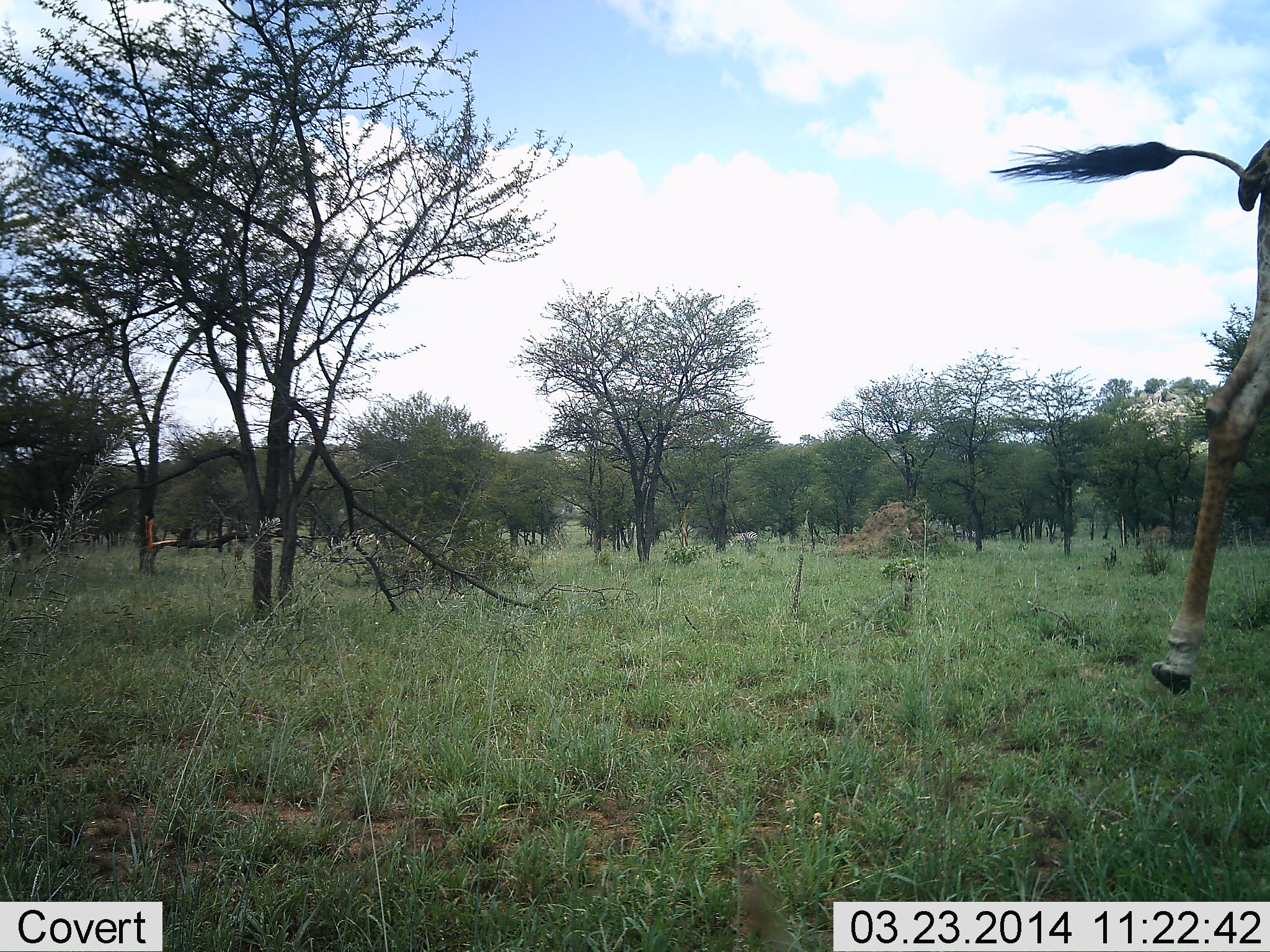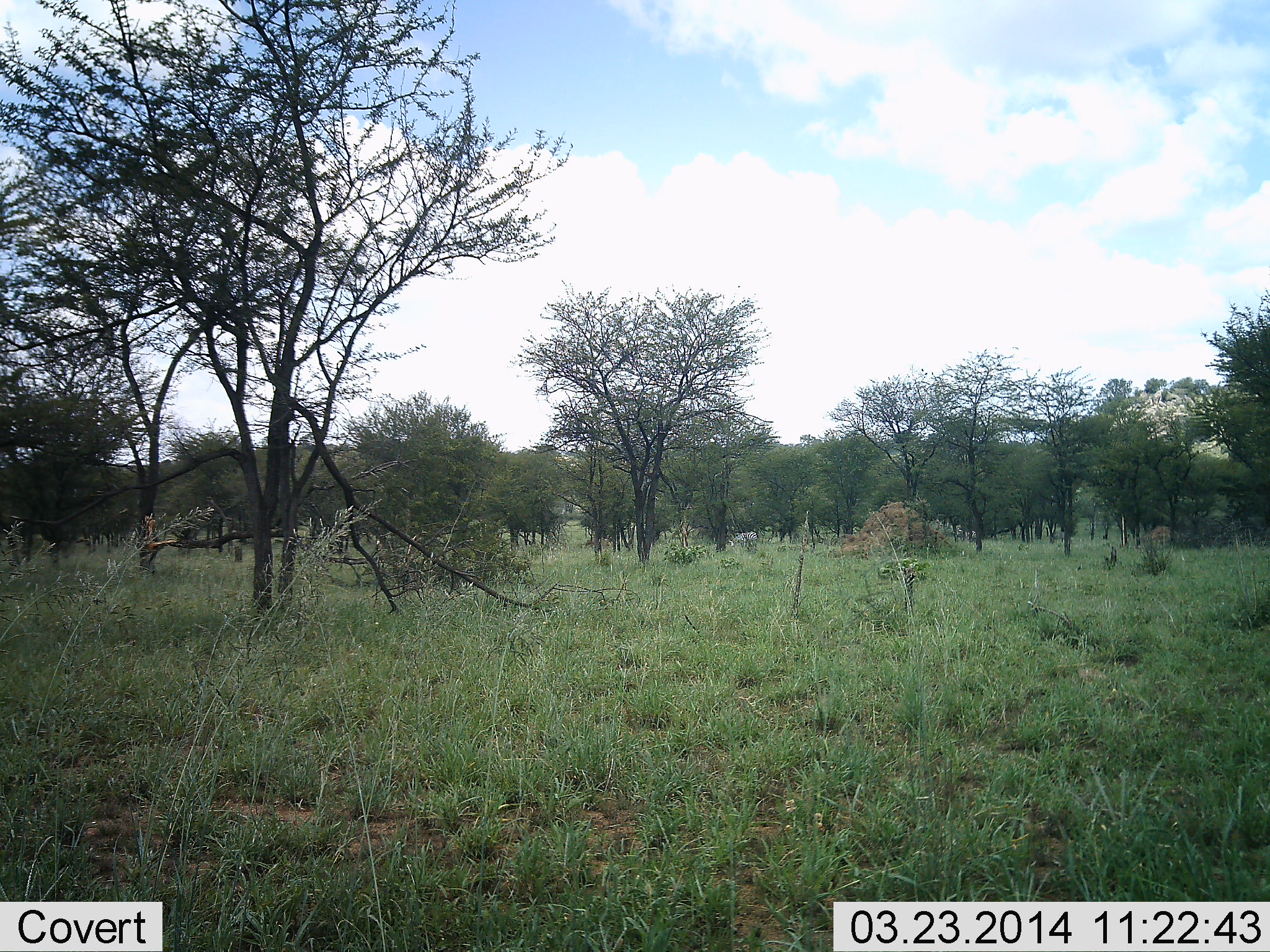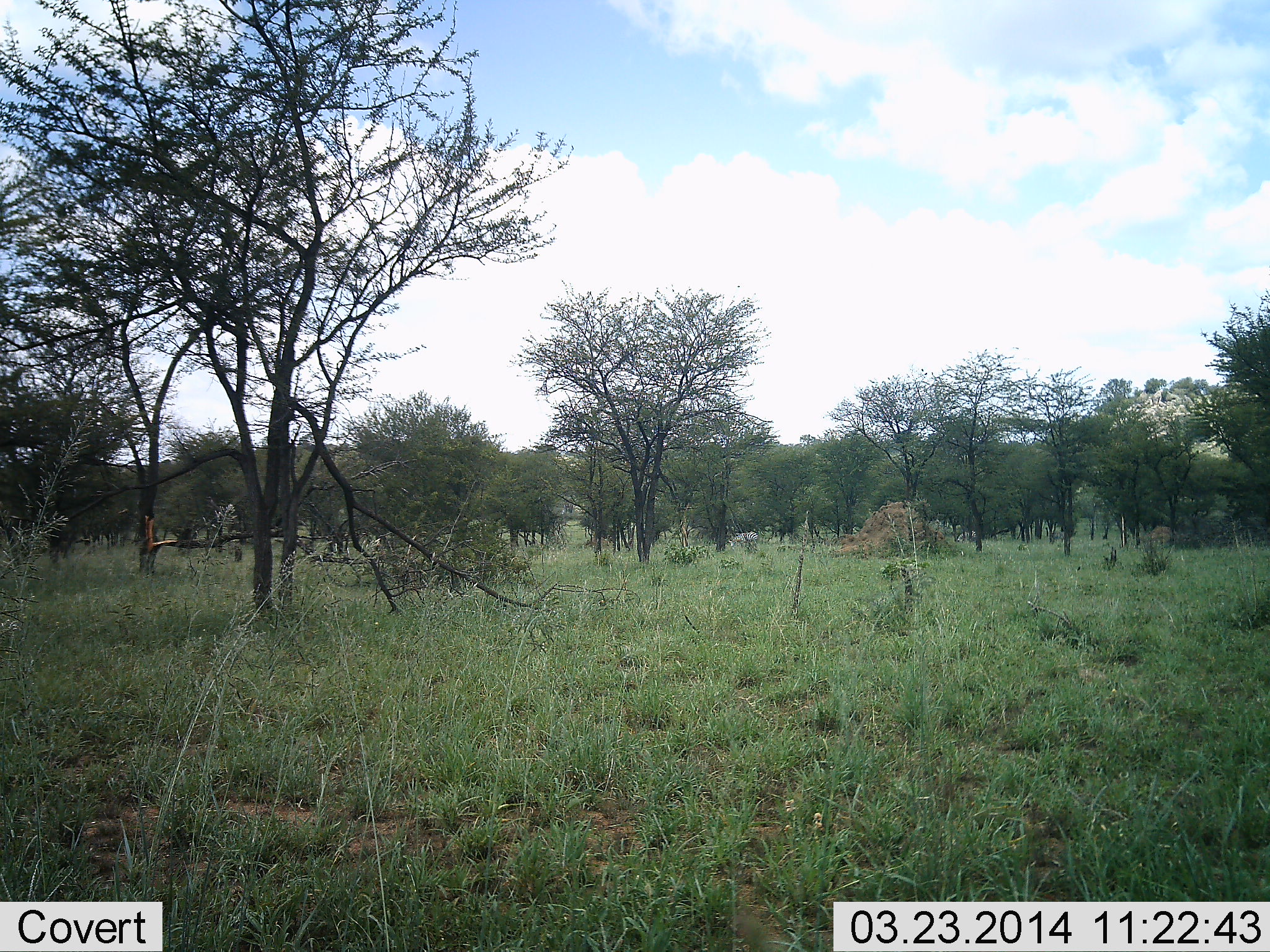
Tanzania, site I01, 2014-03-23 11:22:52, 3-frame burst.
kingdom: Animalia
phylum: Chordata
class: Mammalia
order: Artiodactyla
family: Giraffidae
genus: Giraffa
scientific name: Giraffa camelopardalis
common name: giraffe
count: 1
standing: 0%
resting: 0%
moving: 100%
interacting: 0%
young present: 0%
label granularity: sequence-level